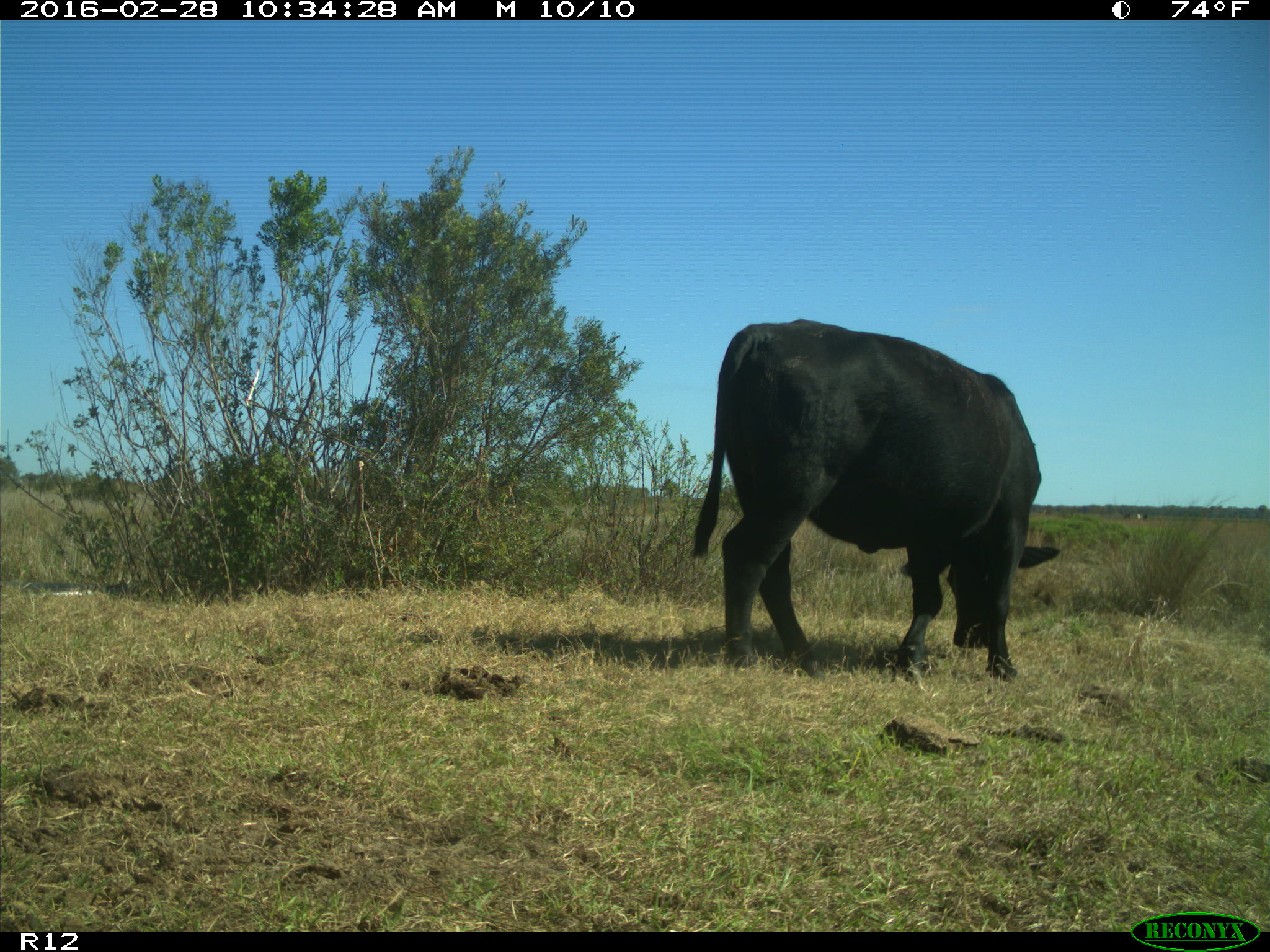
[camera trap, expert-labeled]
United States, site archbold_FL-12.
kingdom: Animalia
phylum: Chordata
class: Mammalia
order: Artiodactyla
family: Bovidae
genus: Bos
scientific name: Bos taurus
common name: domestic cow